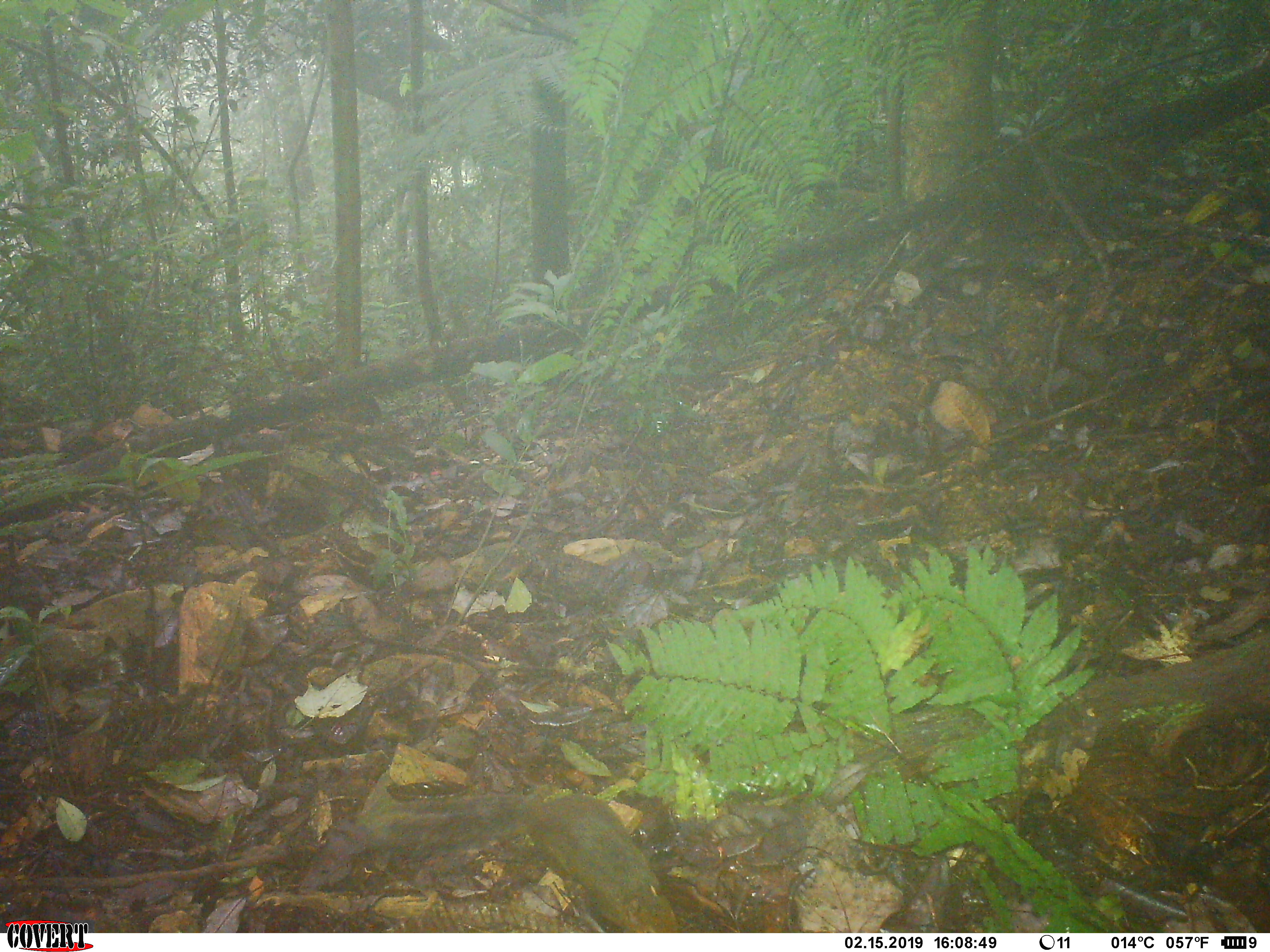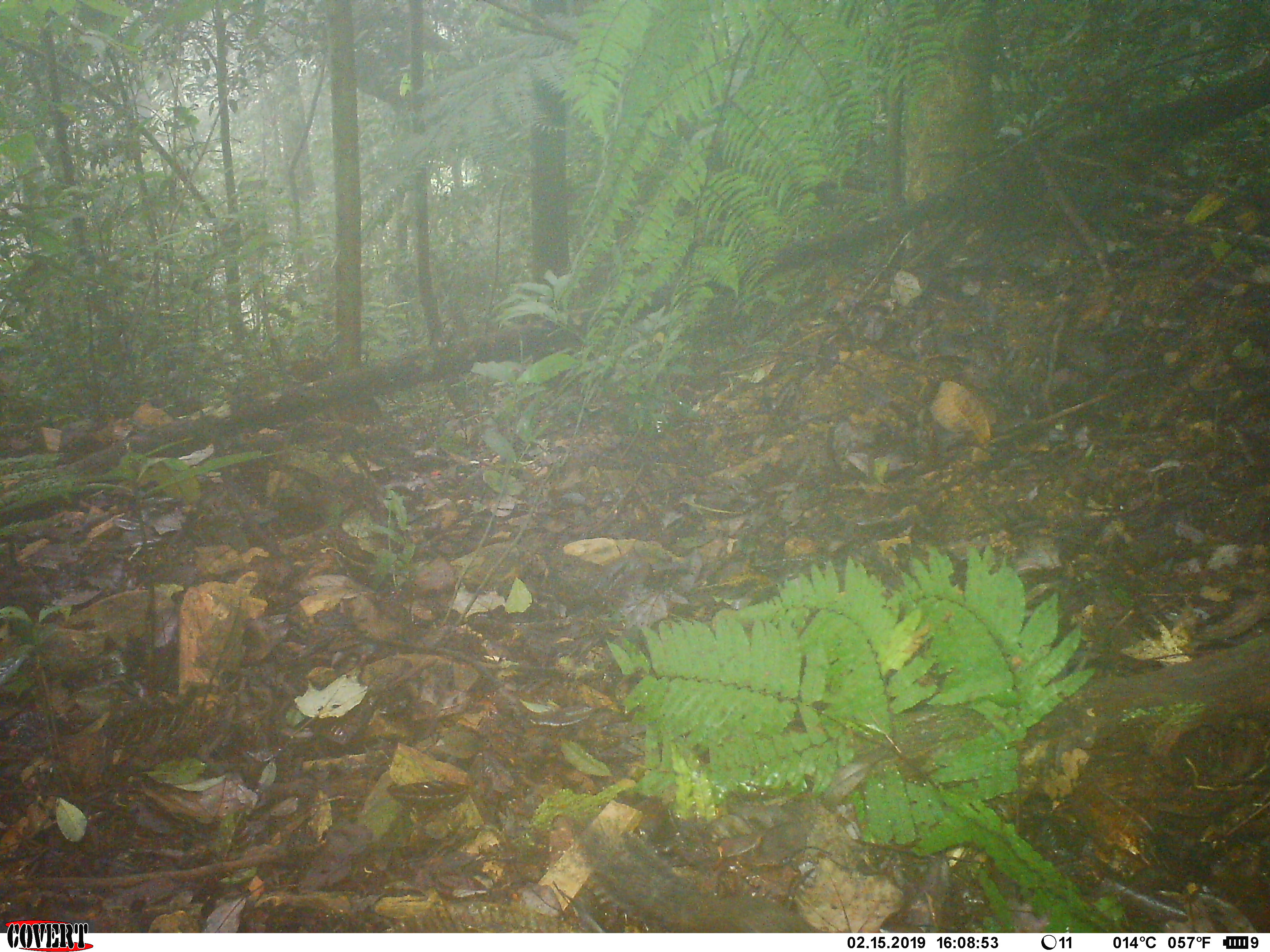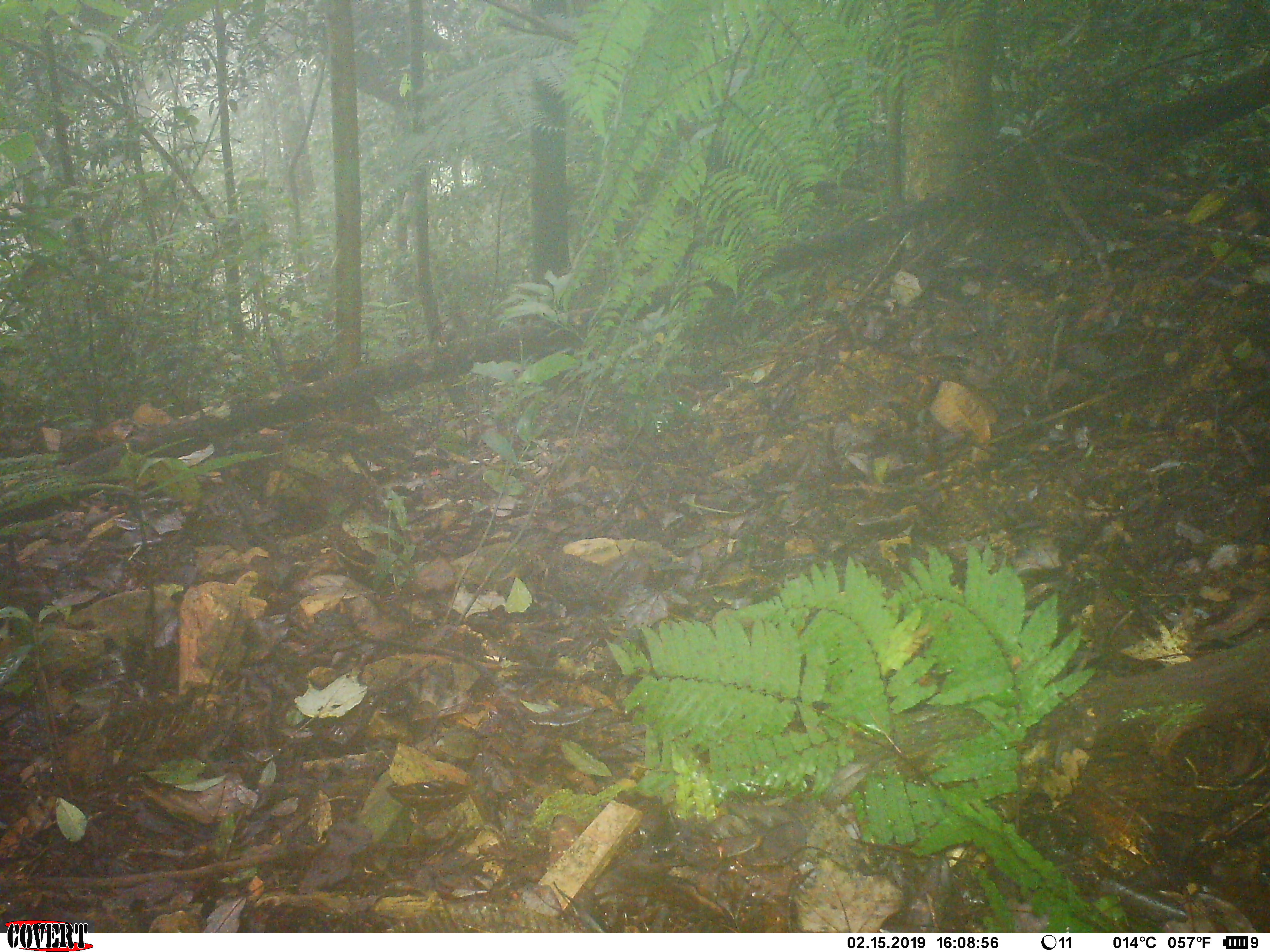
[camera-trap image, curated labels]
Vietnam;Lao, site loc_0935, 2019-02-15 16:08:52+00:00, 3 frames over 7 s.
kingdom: Animalia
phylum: Chordata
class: Mammalia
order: Rodentia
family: Sciuridae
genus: Dremomys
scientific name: Dremomys rufigenis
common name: red-cheeked squirrel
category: red cheeked squirrel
Red cheeked squirrel (red-cheeked squirrel) (Dremomys rufigenis). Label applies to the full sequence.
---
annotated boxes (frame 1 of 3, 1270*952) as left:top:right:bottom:
red cheeked squirrel: 362:785:678:933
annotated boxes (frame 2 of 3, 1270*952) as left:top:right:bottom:
red cheeked squirrel: 569:814:815:933